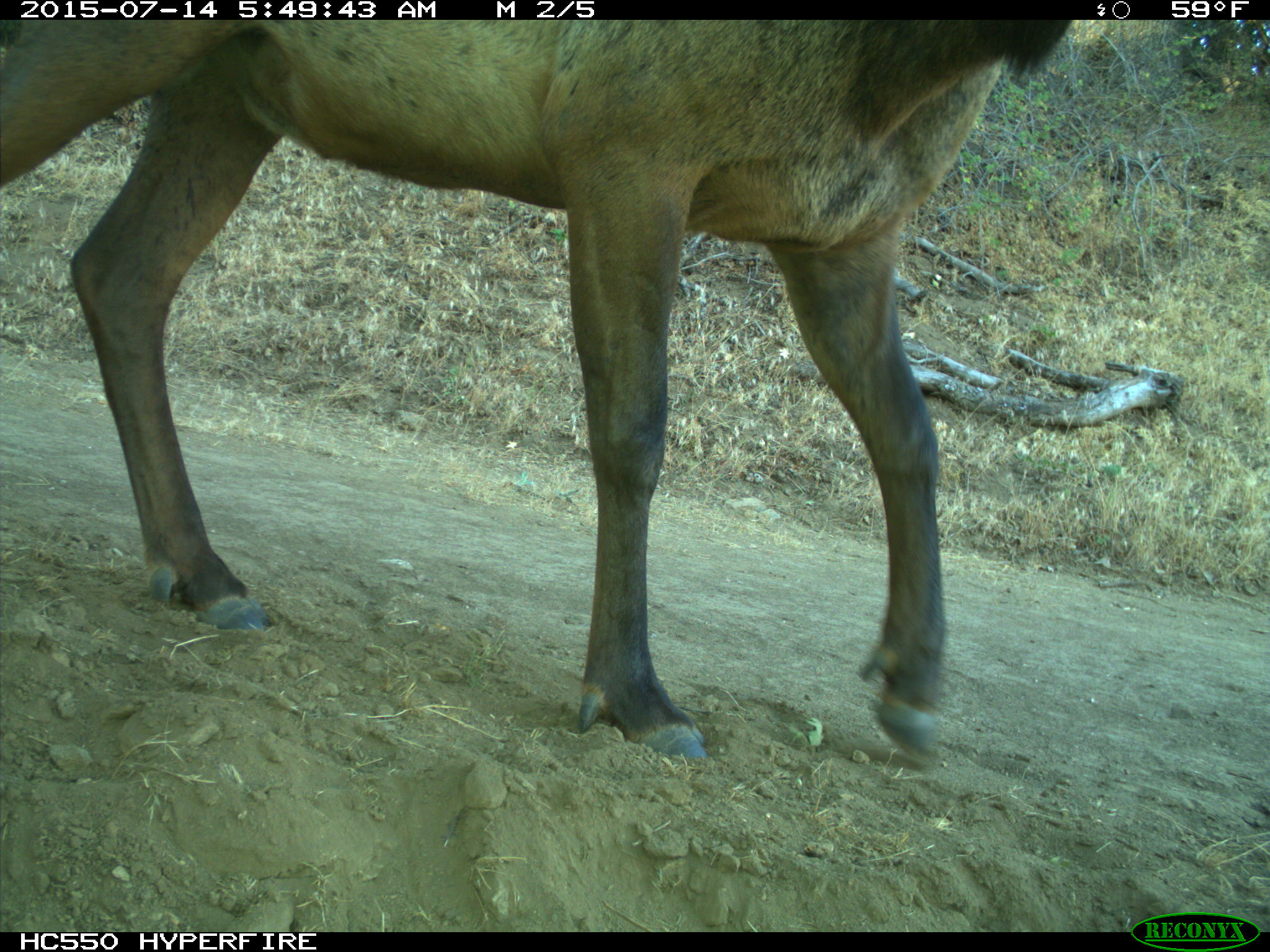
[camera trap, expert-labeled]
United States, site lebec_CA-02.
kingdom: Animalia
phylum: Chordata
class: Mammalia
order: Artiodactyla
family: Cervidae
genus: Cervus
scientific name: Cervus canadensis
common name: elk